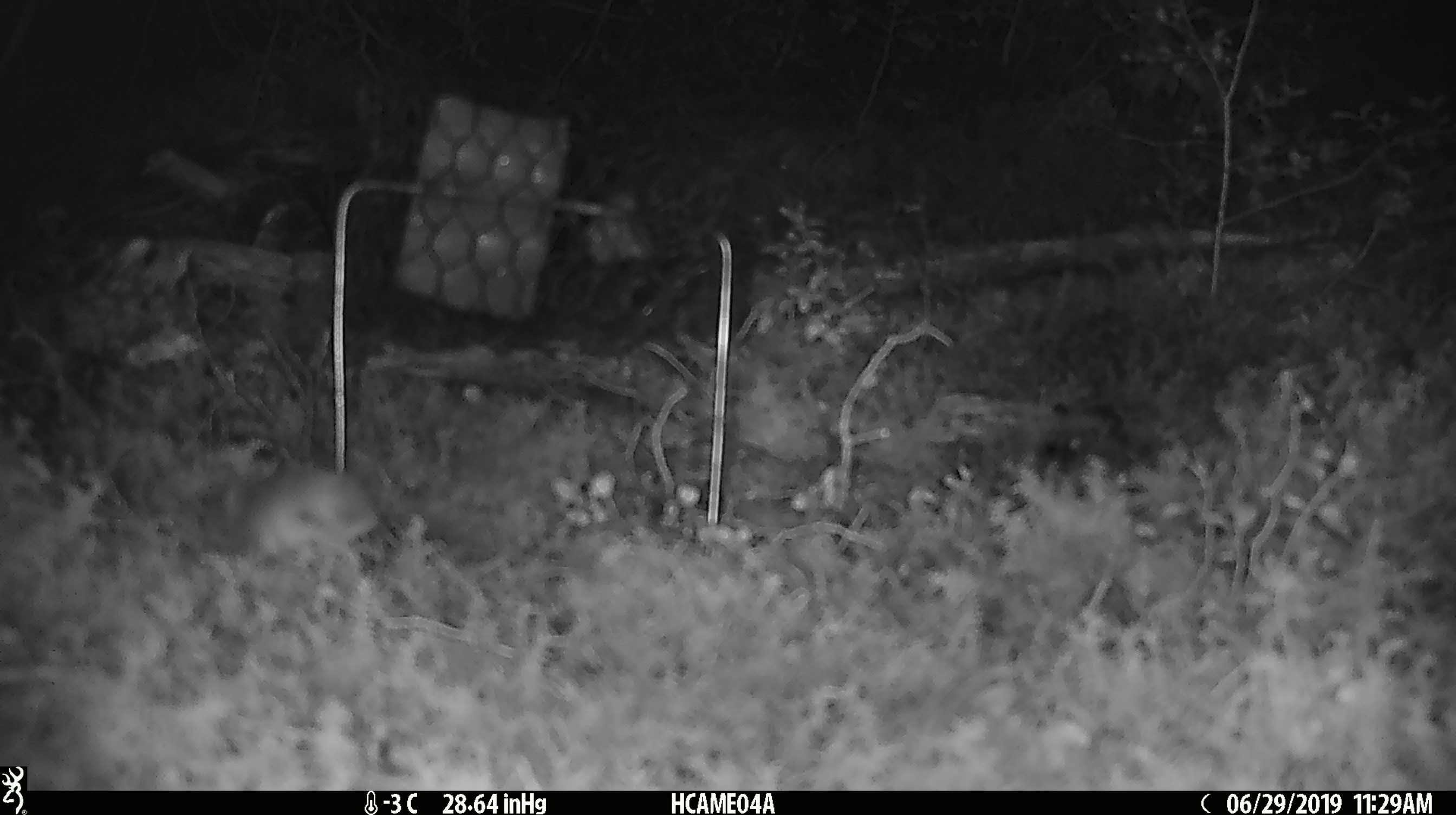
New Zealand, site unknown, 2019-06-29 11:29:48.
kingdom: Animalia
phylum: Chordata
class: Mammalia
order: Rodentia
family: Muridae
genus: Mus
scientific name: Mus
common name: mouse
Mouse (Mus).